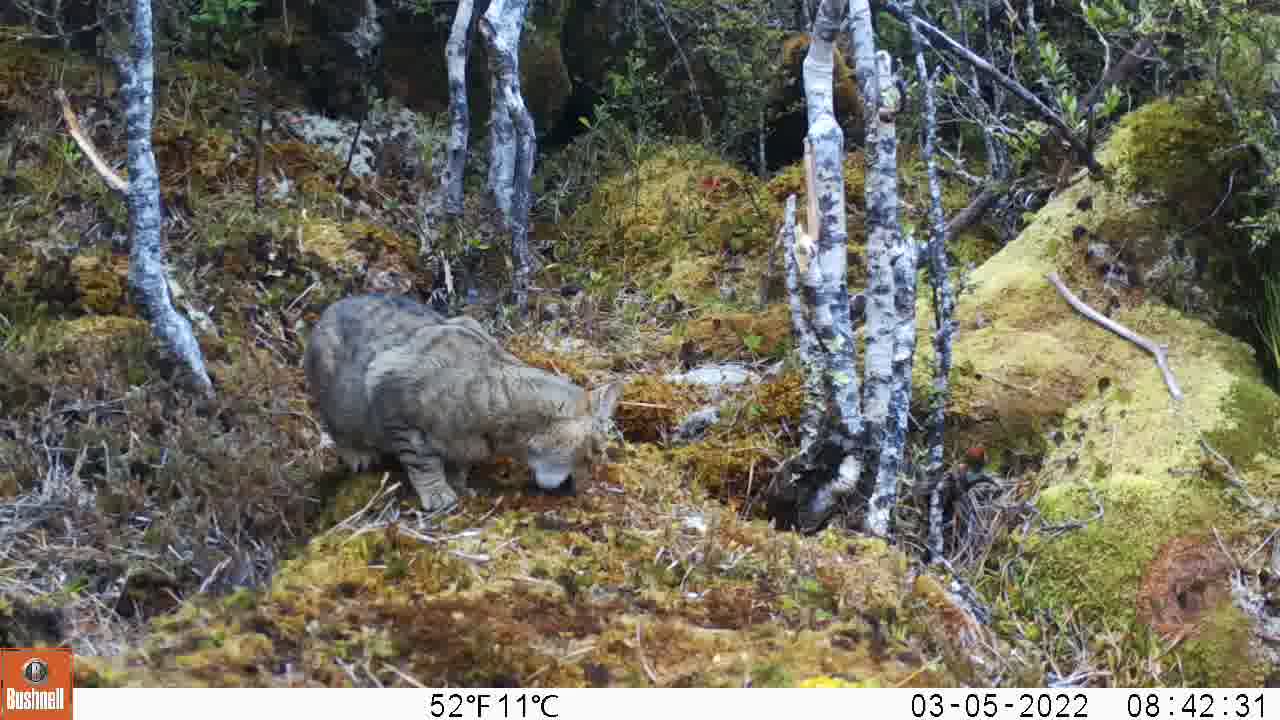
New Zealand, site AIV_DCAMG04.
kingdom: Animalia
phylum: Chordata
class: Mammalia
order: Carnivora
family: Felidae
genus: Felis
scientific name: Felis catus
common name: domestic cat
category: cat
Cat (domestic cat) (Felis catus).